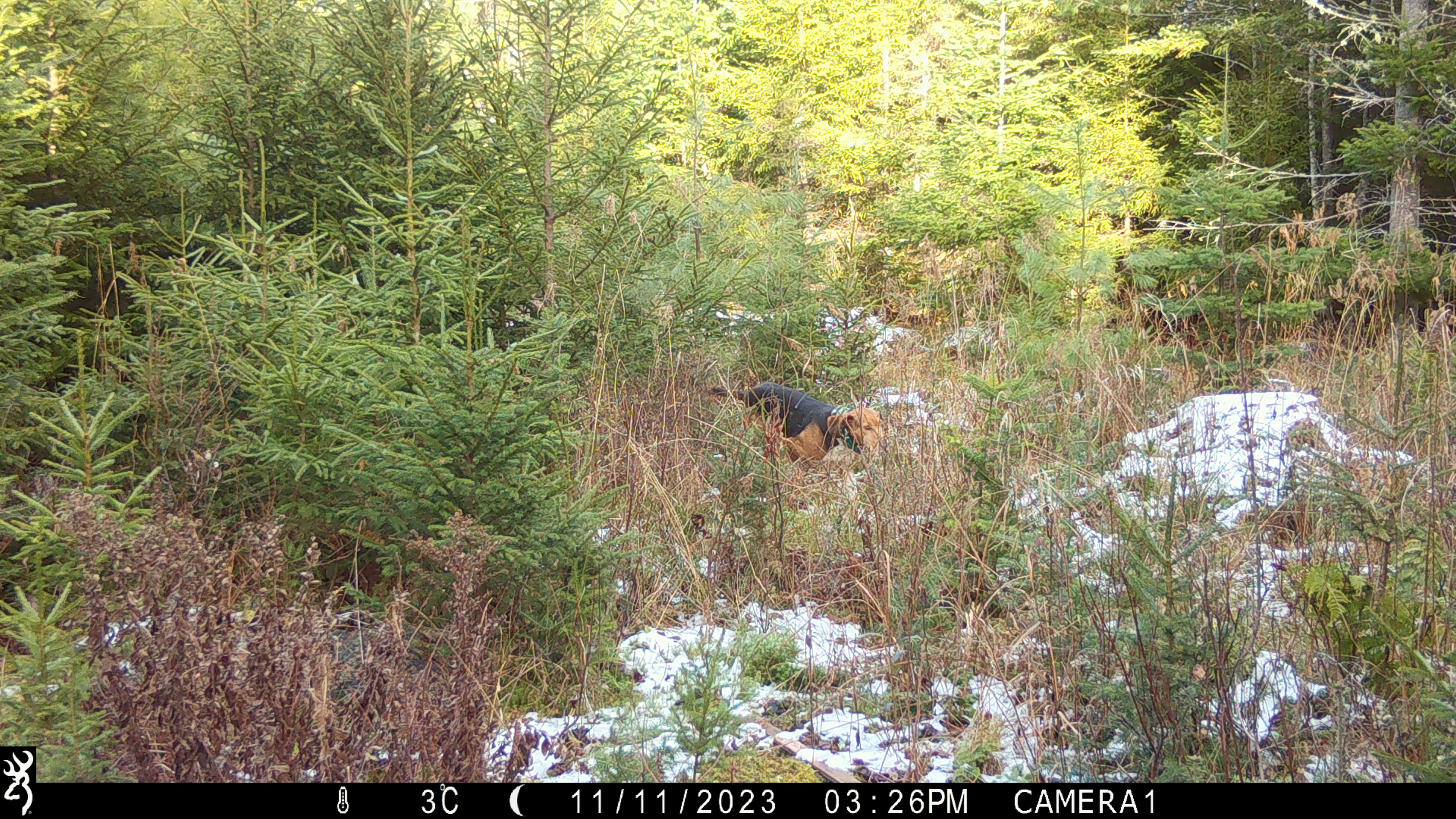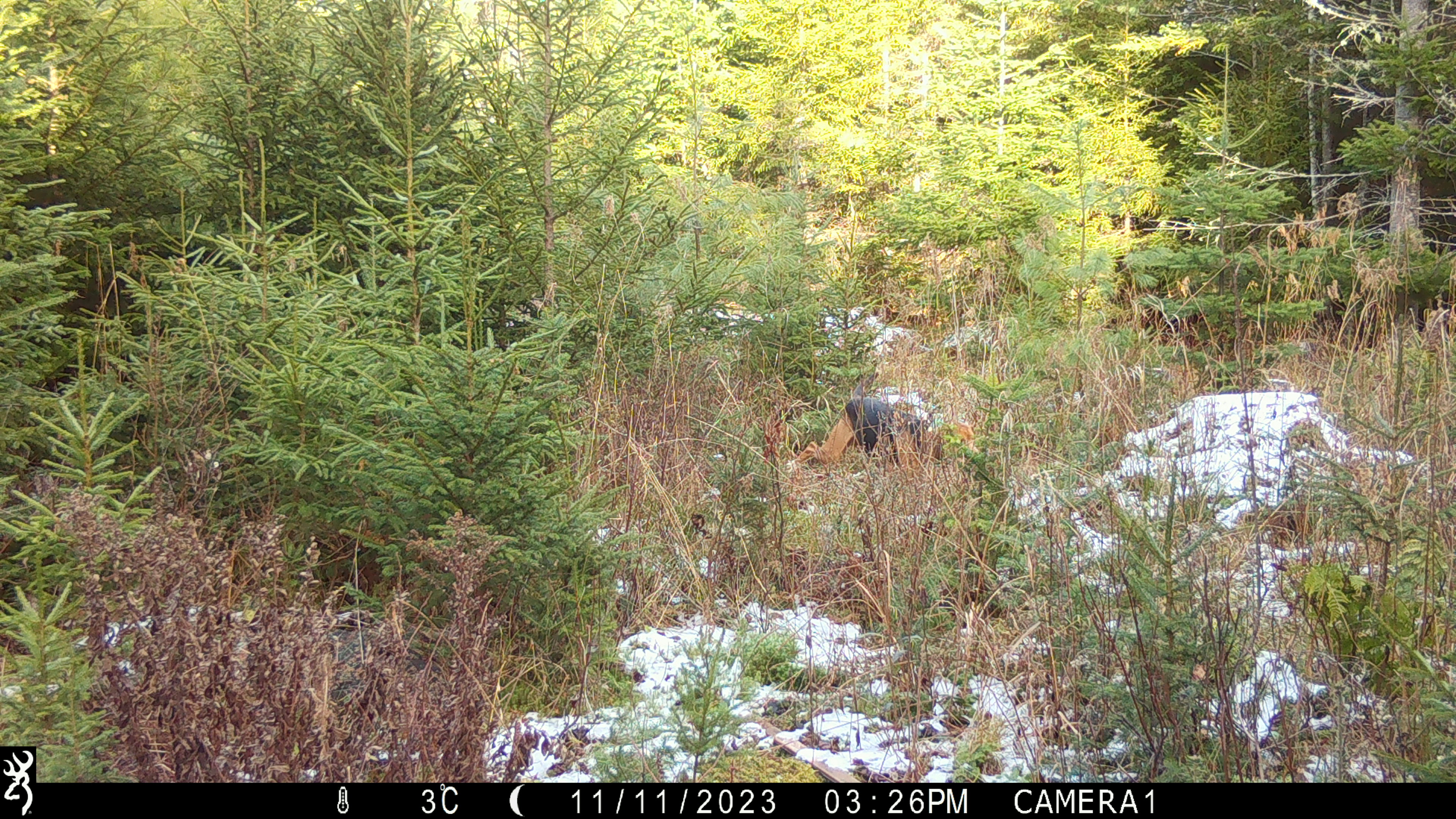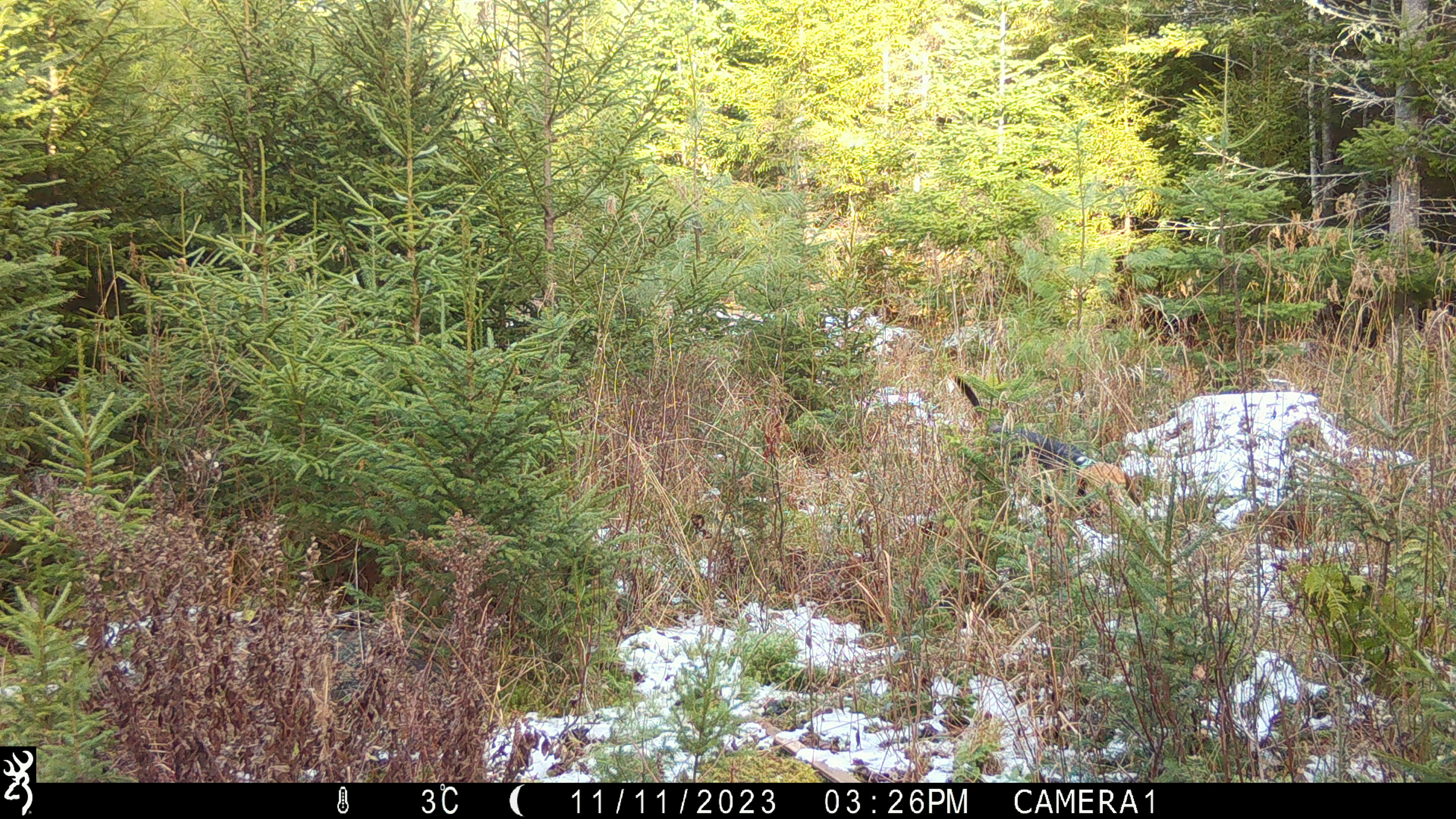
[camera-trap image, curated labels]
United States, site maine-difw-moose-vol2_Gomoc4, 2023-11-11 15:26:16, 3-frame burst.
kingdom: Animalia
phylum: Chordata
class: Mammalia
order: Carnivora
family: Canidae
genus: Canis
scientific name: Canis familiaris familiaris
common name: domestic dog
Domestic dog (Canis familiaris familiaris).